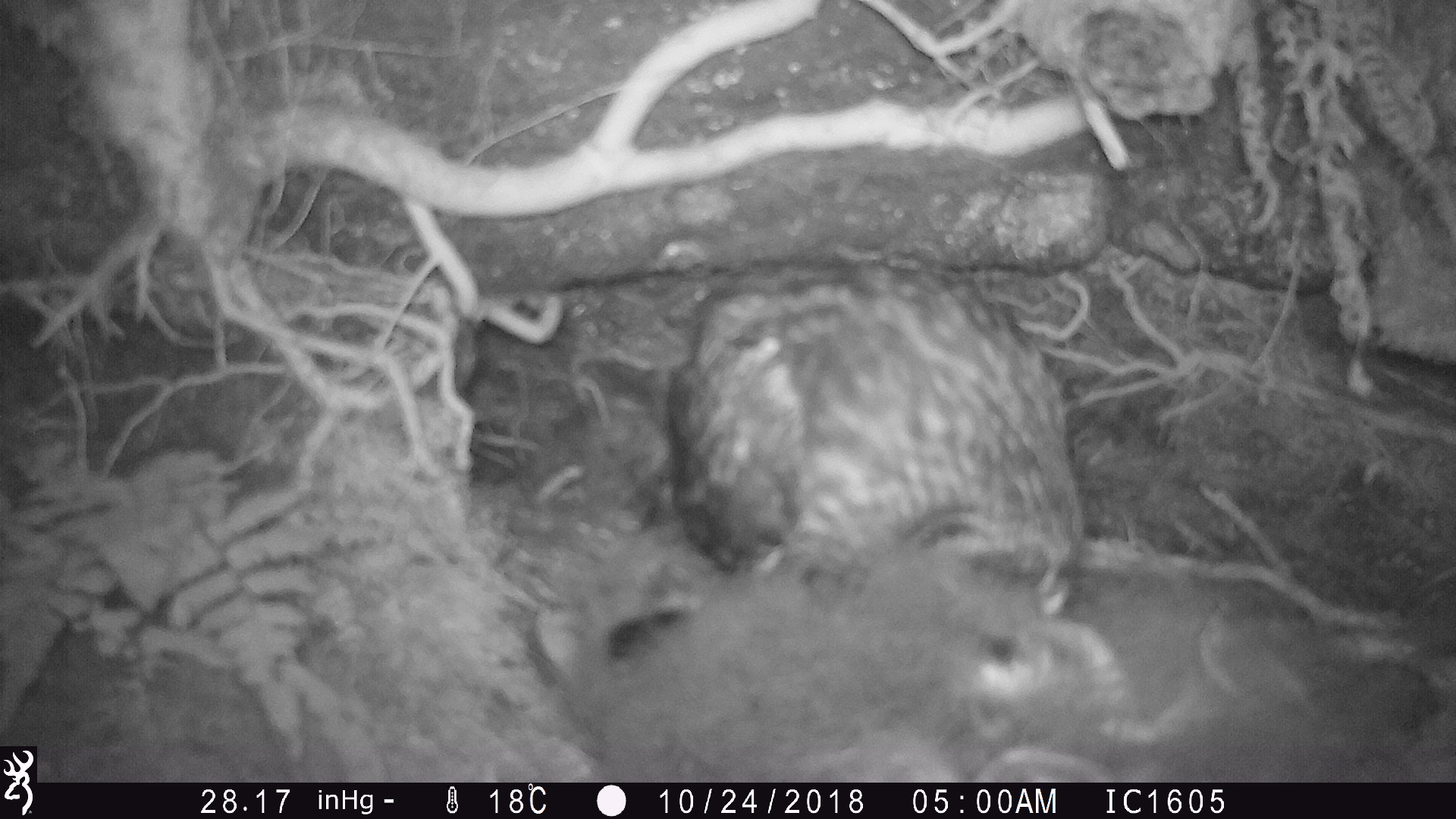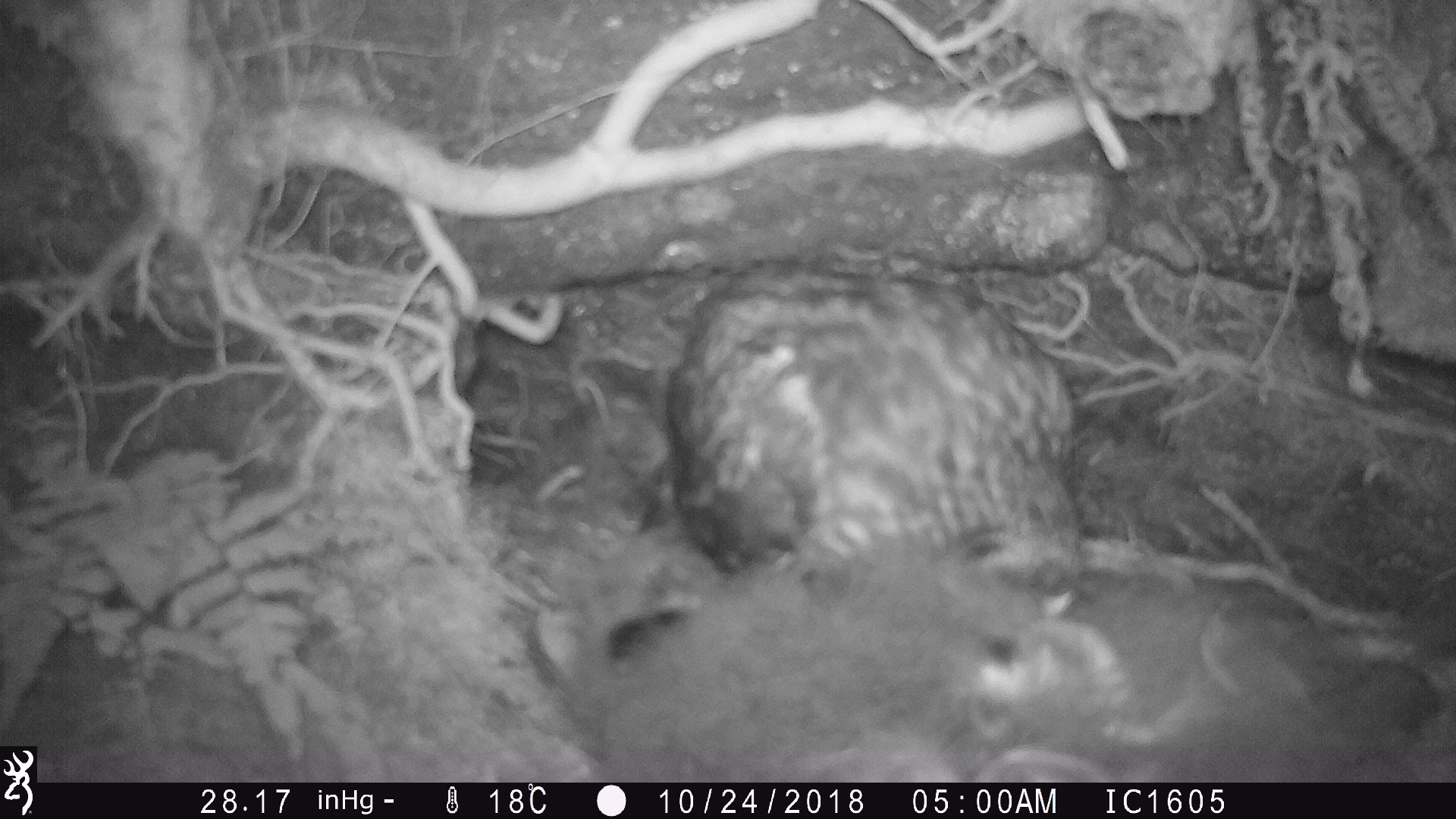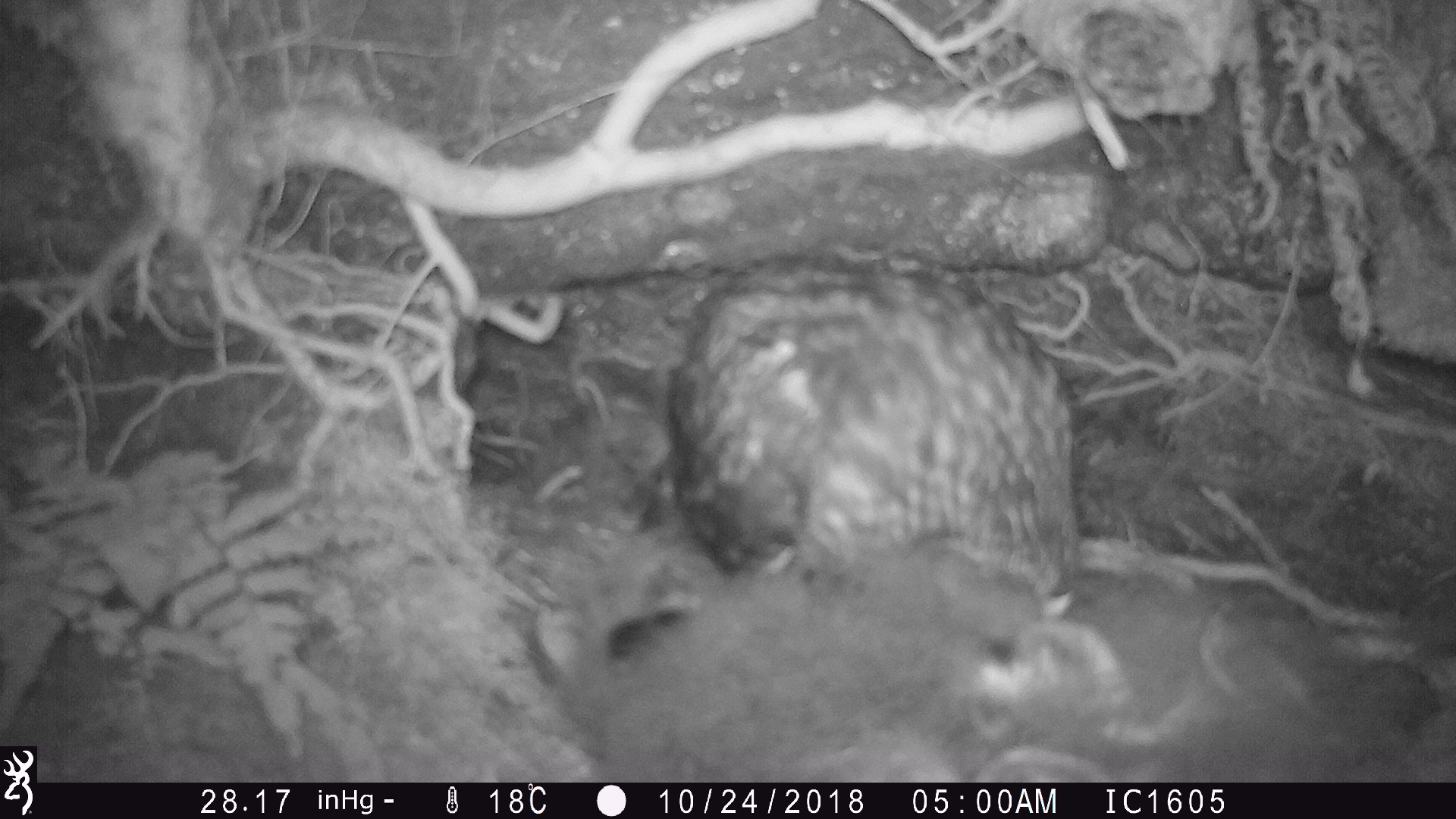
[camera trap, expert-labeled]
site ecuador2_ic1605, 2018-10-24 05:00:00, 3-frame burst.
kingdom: Animalia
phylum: Chordata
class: Aves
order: Strigiformes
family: Strigidae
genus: Asio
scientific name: Asio flammeus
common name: short-eared owl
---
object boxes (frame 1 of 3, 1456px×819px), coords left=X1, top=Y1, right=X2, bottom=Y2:
short-eared owl: left=539, top=246, right=1097, bottom=773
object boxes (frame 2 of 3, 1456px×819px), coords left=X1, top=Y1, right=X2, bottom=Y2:
short-eared owl: left=551, top=252, right=1090, bottom=743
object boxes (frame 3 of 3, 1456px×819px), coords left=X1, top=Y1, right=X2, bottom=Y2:
short-eared owl: left=541, top=249, right=1081, bottom=741